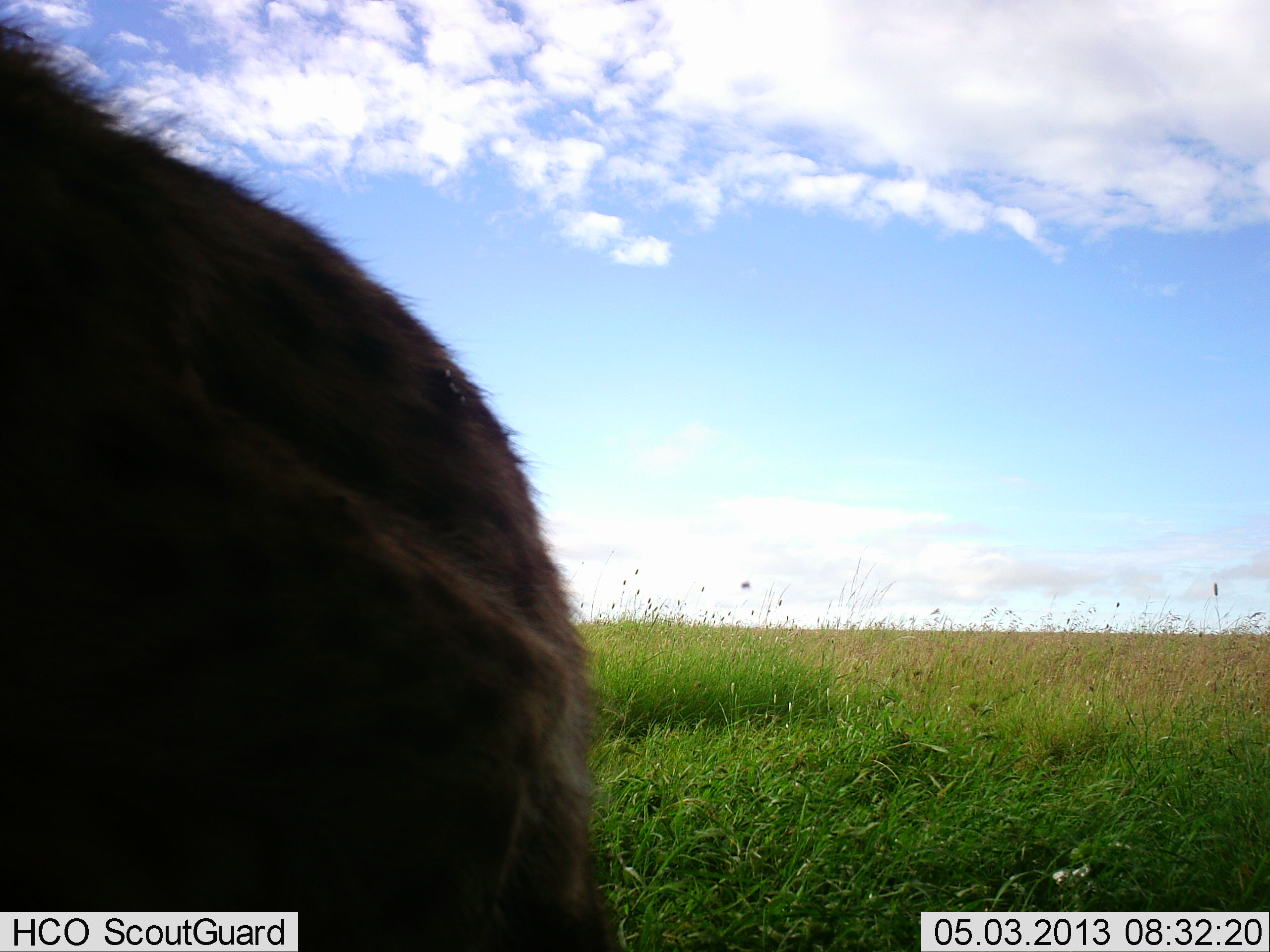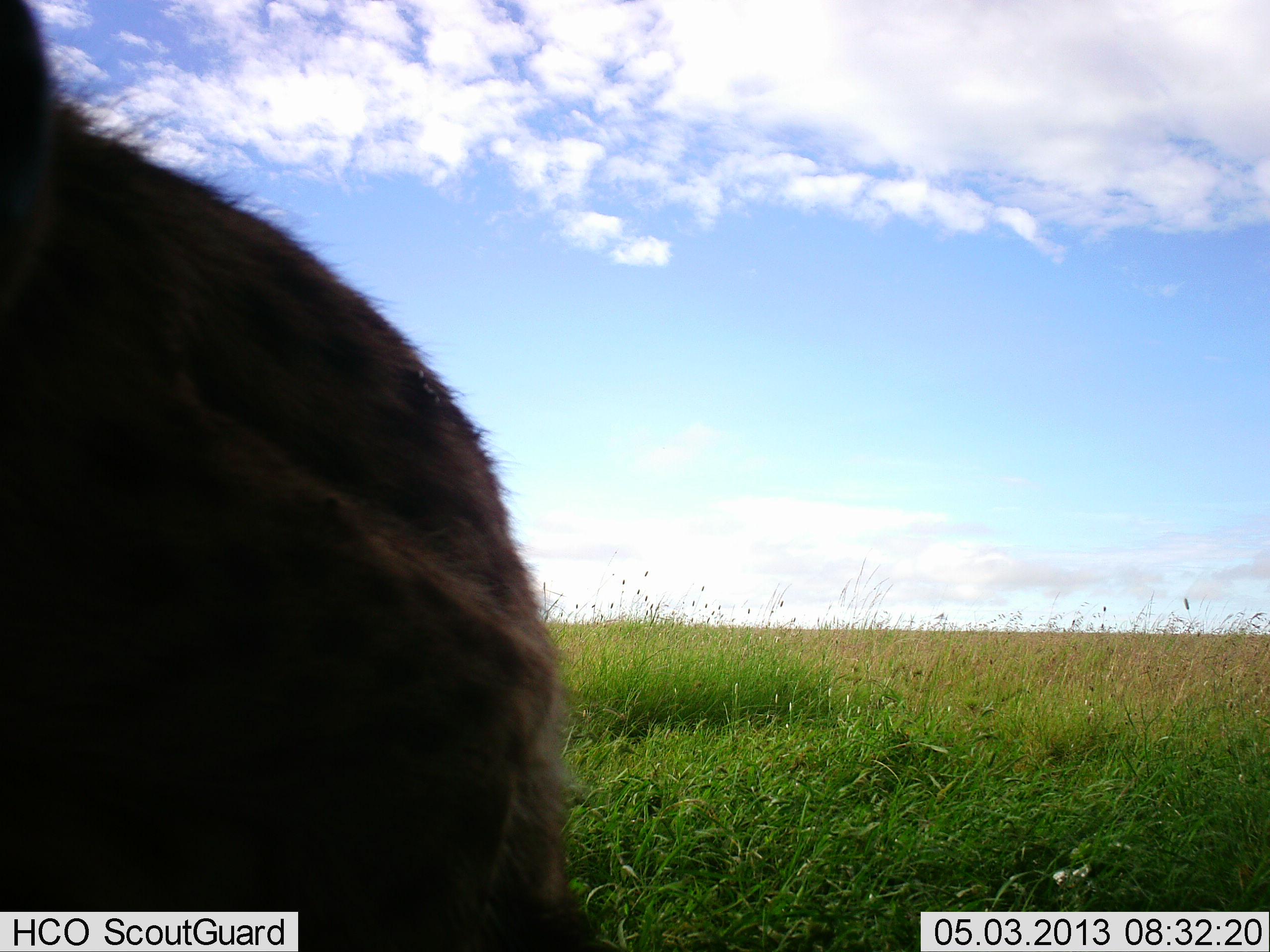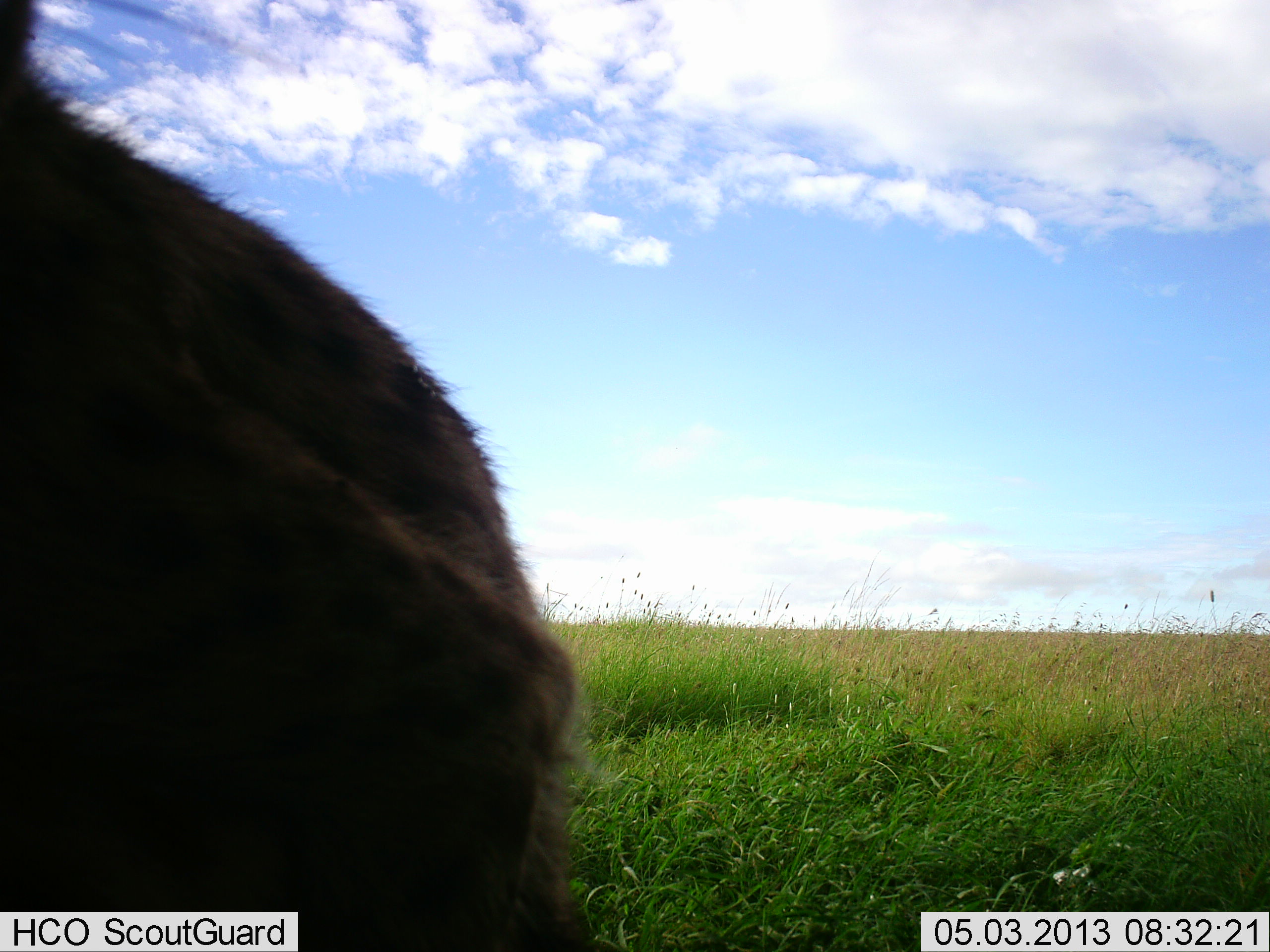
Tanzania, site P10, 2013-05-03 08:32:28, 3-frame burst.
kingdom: Animalia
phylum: Chordata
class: Mammalia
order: Carnivora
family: Felidae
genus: Acinonyx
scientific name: Acinonyx jubatus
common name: cheetah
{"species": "cheetah (Acinonyx jubatus)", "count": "1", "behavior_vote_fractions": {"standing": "62%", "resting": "12%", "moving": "25%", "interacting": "0%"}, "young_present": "0%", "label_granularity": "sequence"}